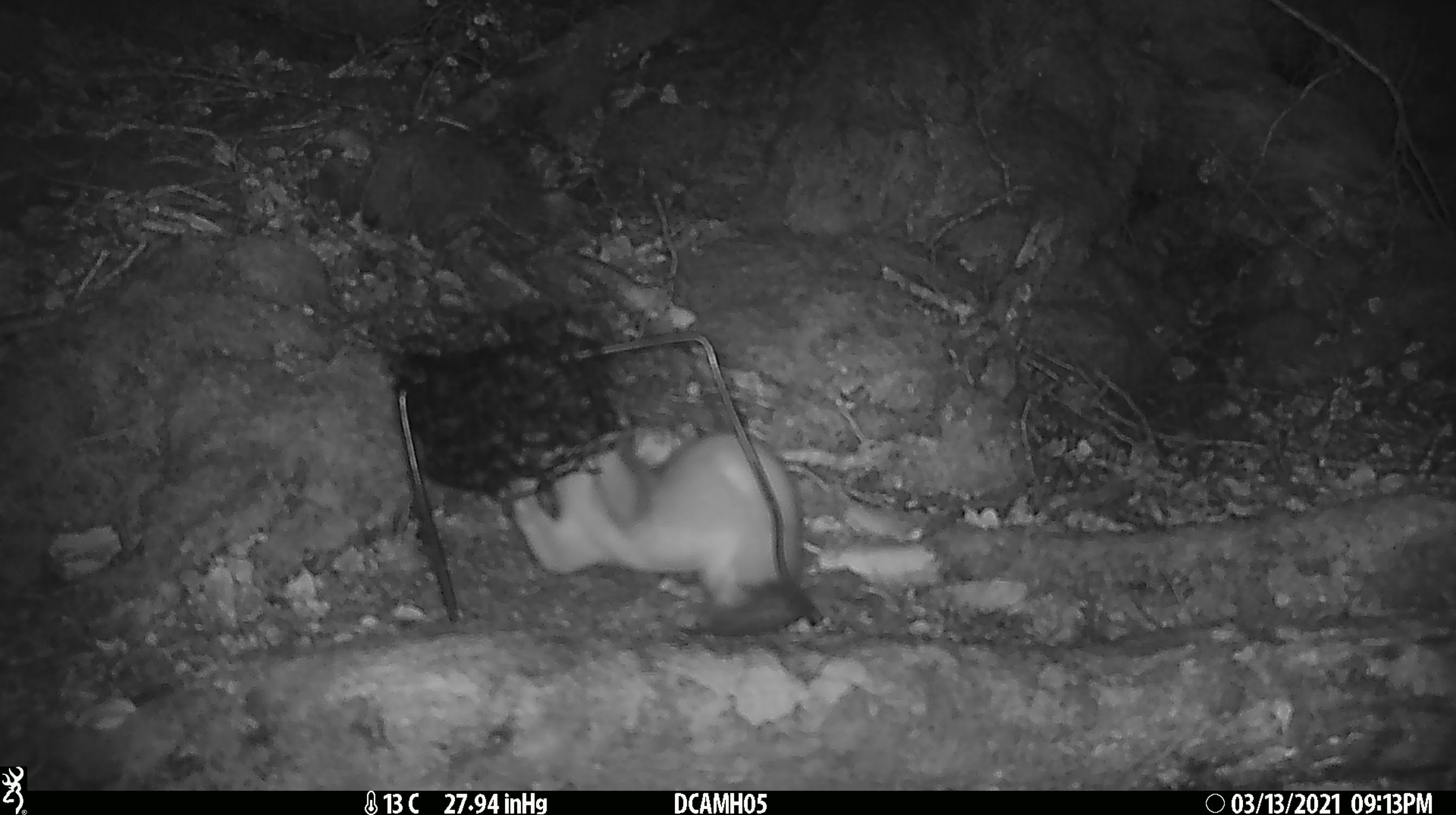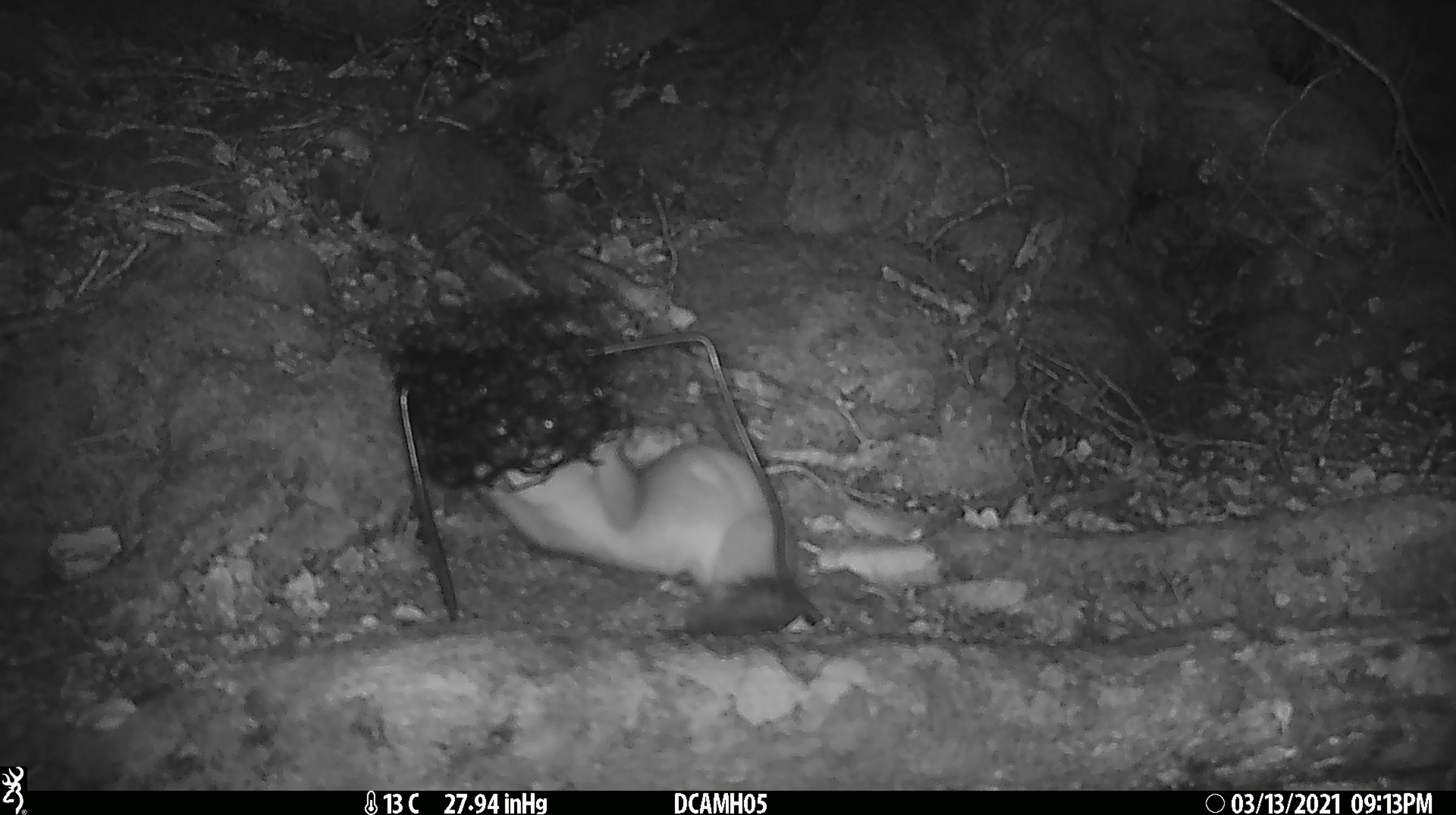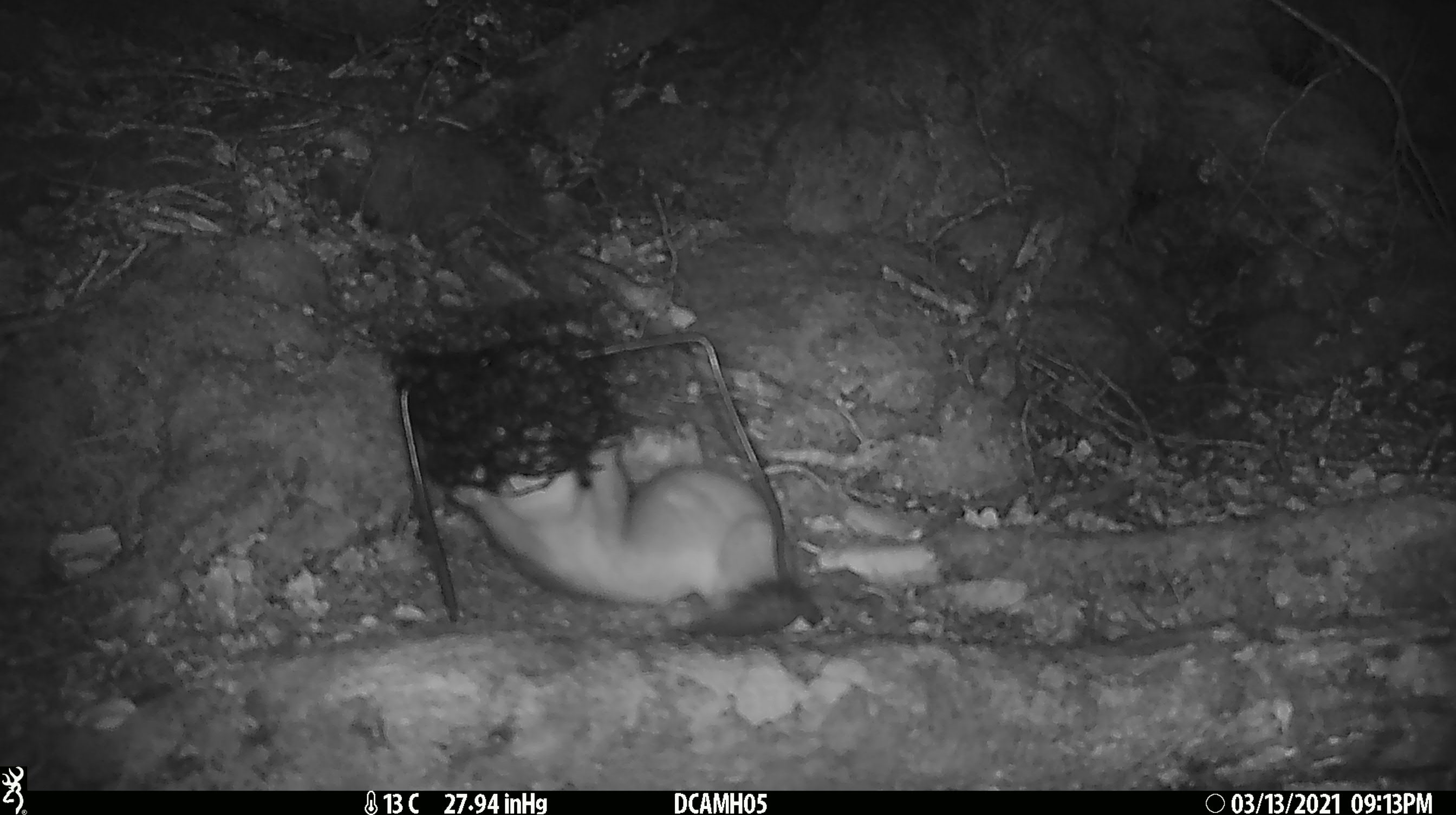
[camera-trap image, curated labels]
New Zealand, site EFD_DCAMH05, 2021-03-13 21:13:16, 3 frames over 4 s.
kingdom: Animalia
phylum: Chordata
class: Mammalia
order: Carnivora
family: Mustelidae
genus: Mustela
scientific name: Mustela erminea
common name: stoat